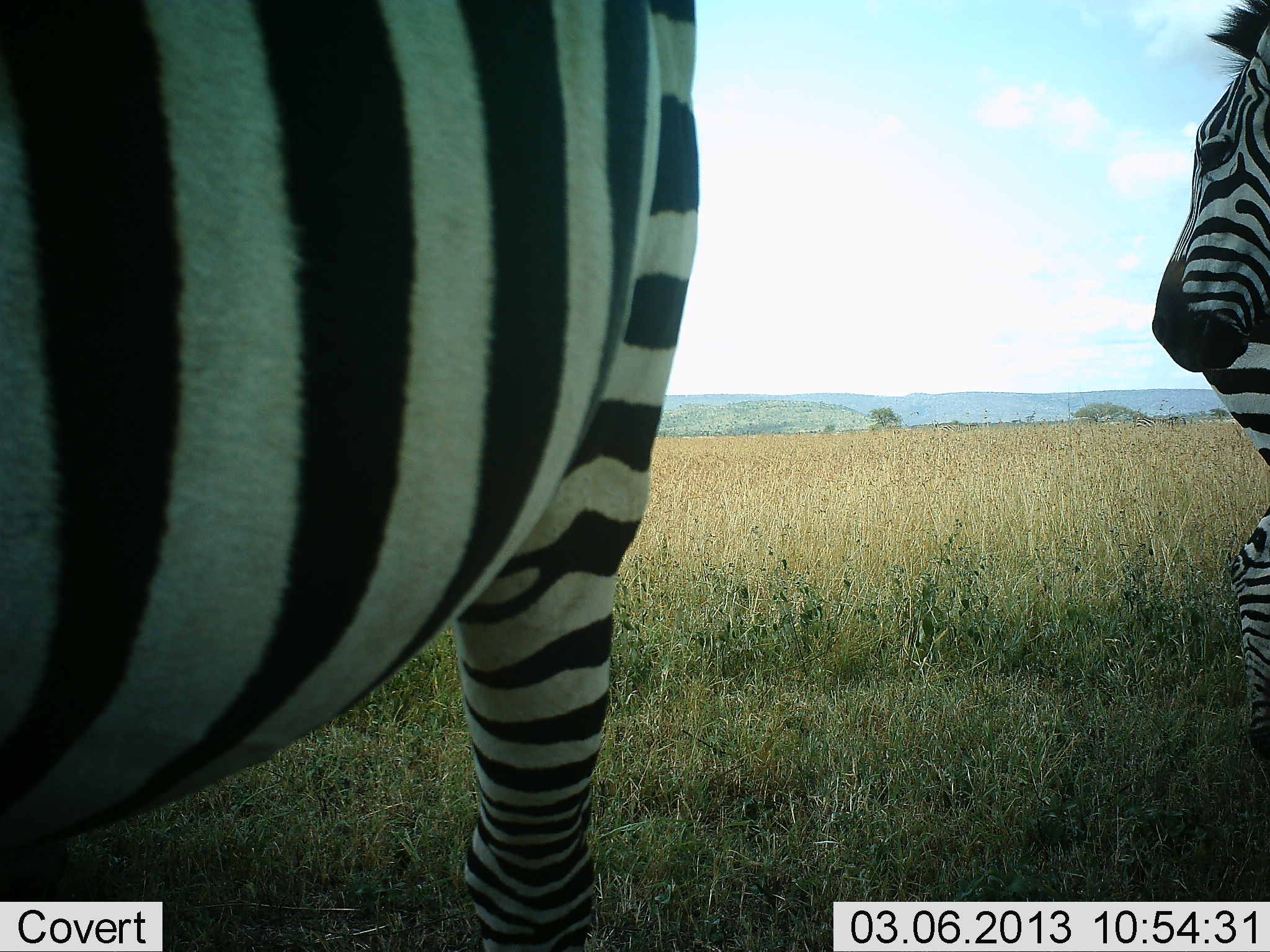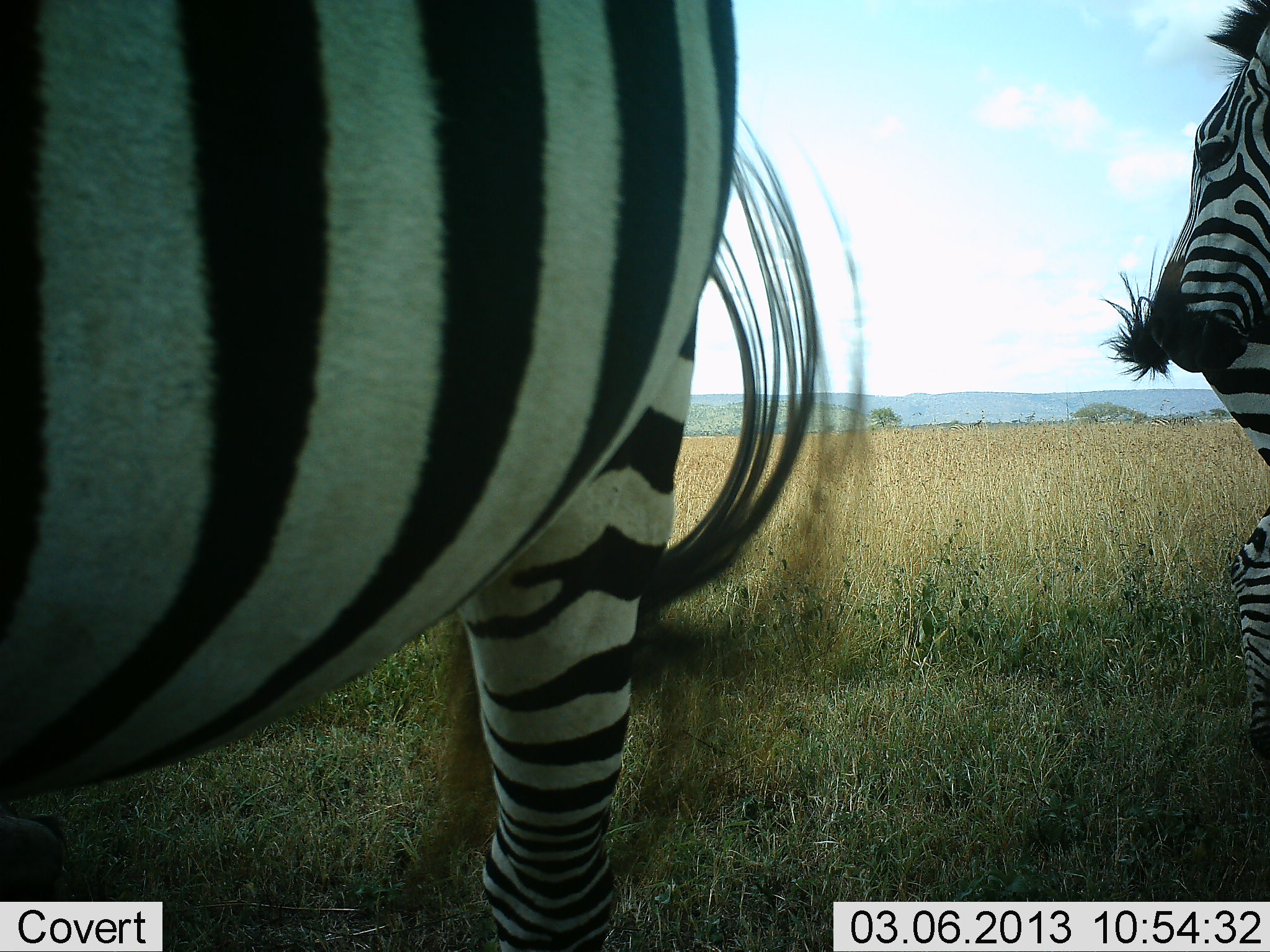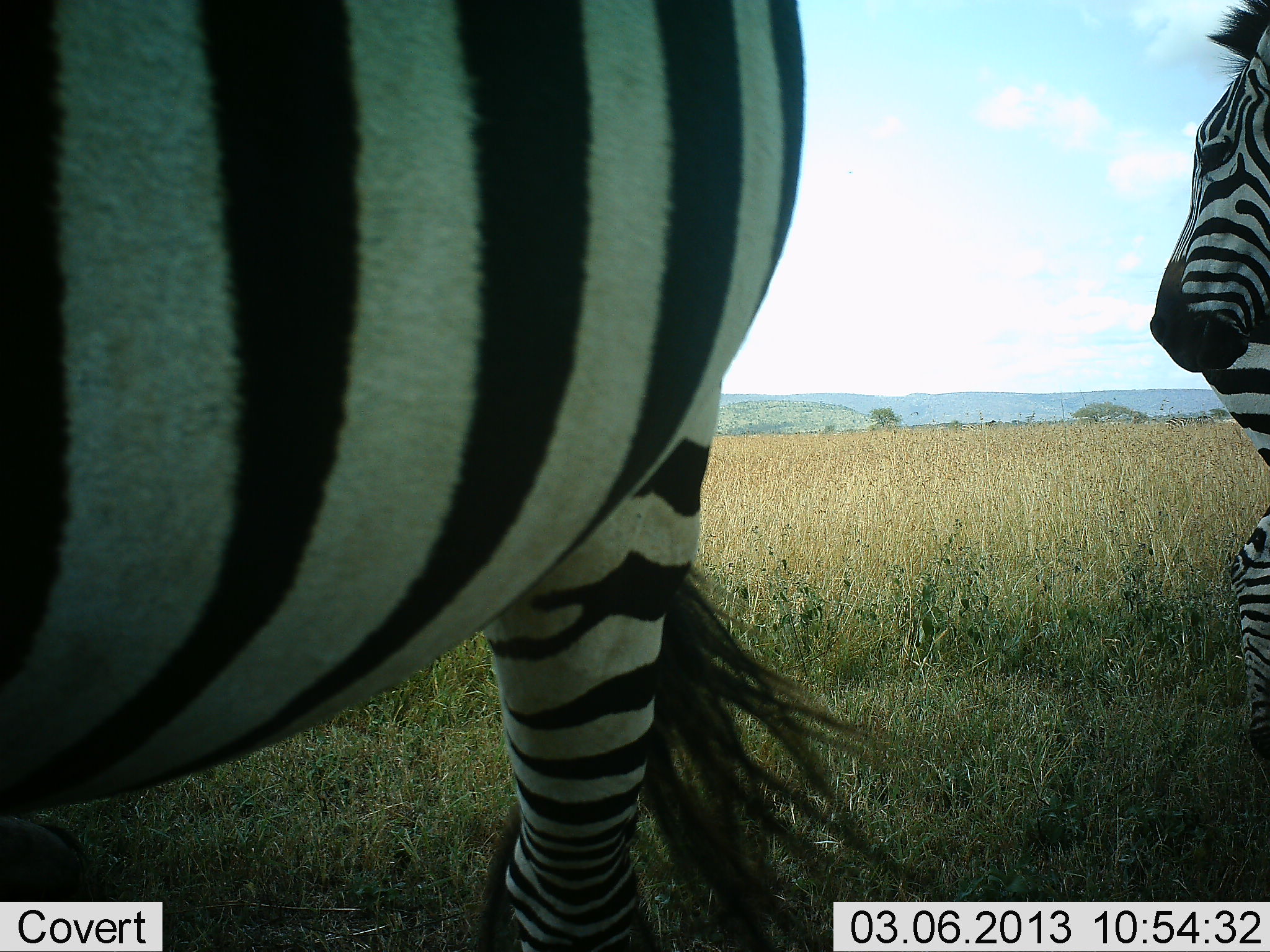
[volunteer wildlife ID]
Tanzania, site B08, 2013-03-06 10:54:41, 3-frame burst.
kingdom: Animalia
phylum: Chordata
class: Mammalia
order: Perissodactyla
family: Equidae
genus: Equus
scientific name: Equus quagga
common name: plains zebra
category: zebra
Zebra (plains zebra) (Equus quagga), count 3. Behavior (volunteer vote fractions): standing 90%, resting 15%, moving 15%, interacting 5%. Young present (vote fraction): 0%. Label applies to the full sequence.